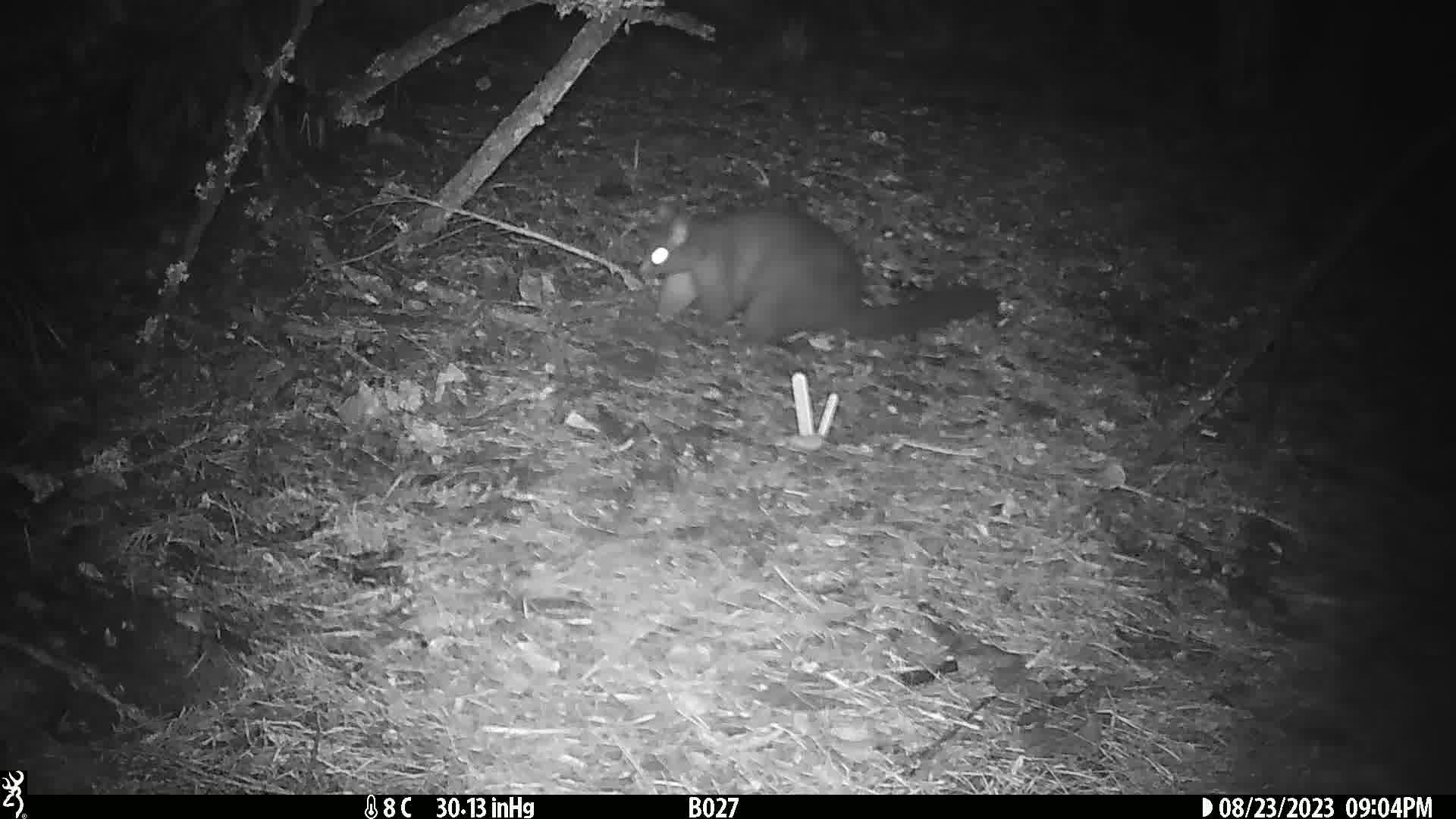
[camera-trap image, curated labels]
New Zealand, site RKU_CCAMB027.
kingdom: Animalia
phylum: Chordata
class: Mammalia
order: Diprotodontia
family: Phalangeridae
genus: Trichosurus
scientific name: Trichosurus vulpecula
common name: common brushtail possum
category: possum